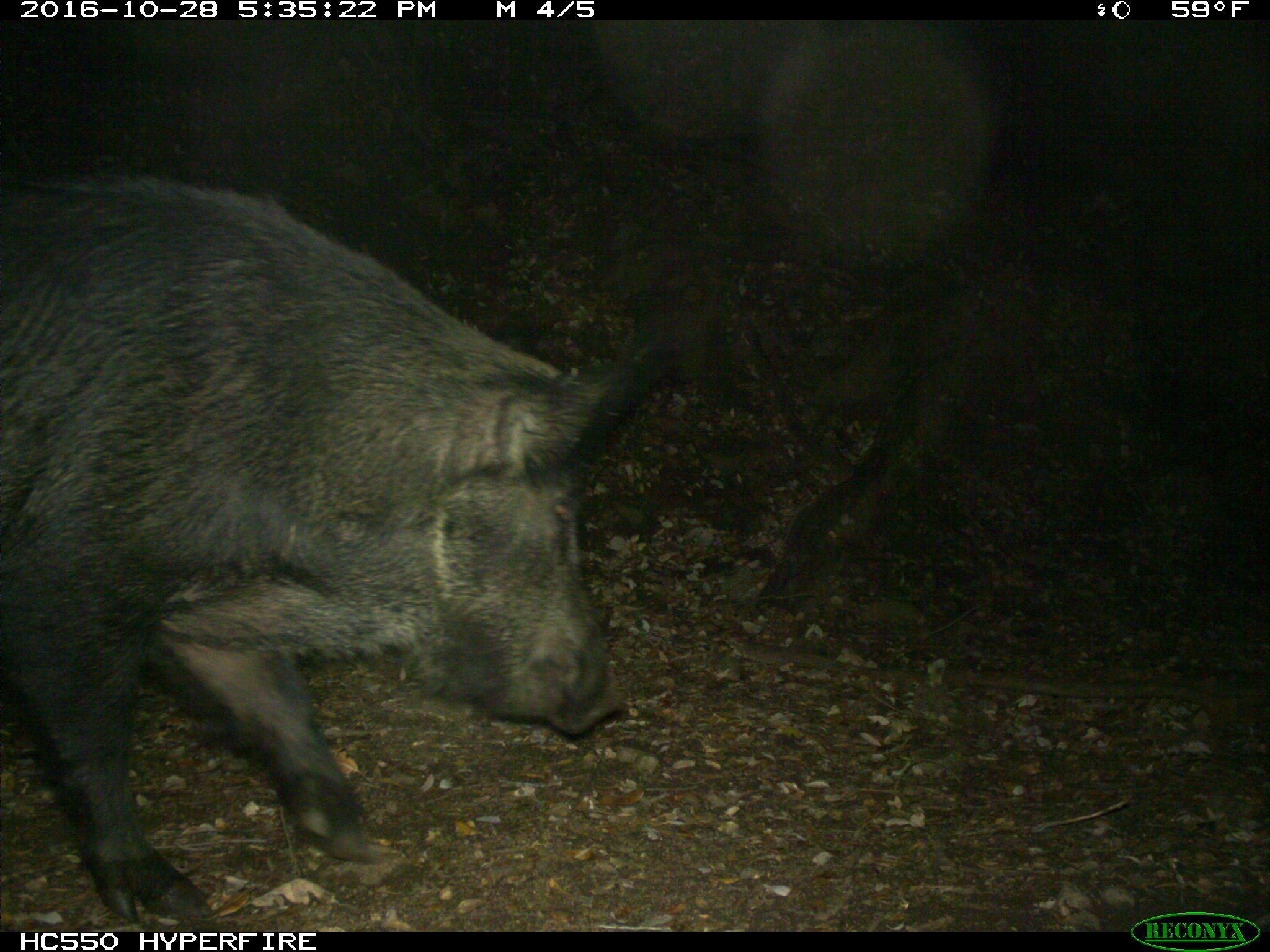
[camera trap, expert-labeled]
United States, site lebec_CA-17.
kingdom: Animalia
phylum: Chordata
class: Mammalia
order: Artiodactyla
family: Suidae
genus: Sus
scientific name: Sus scrofa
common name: wild boar